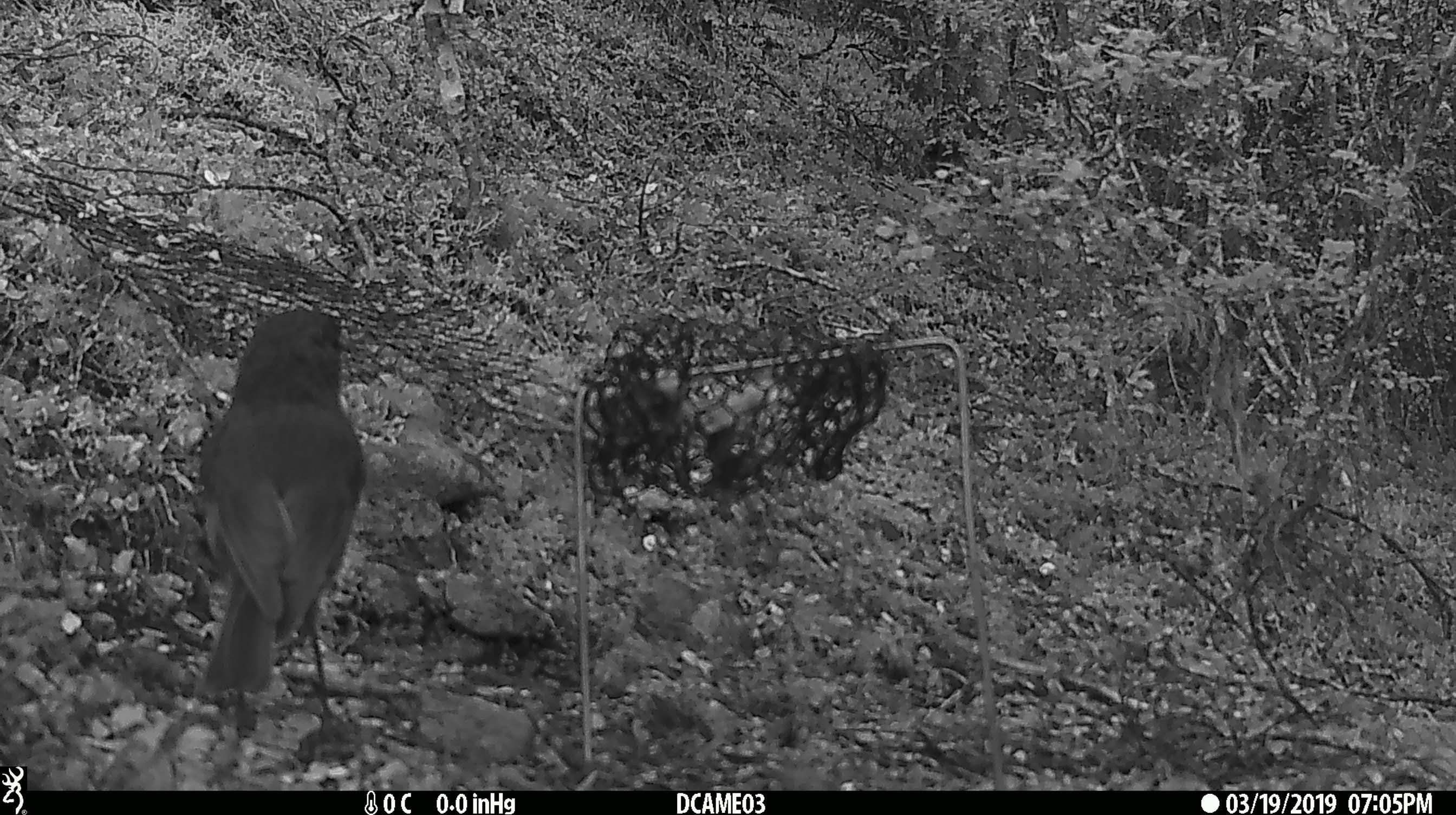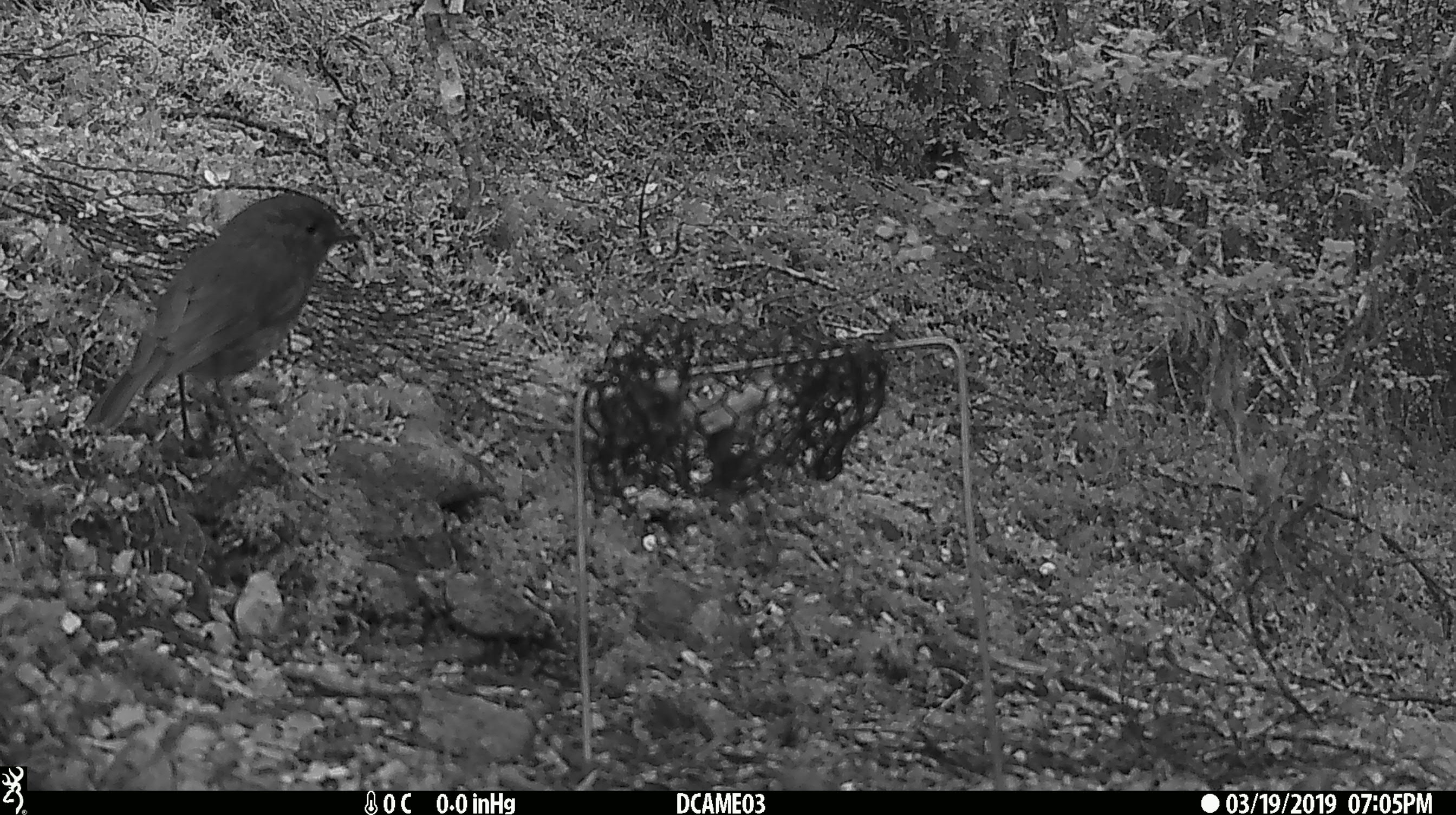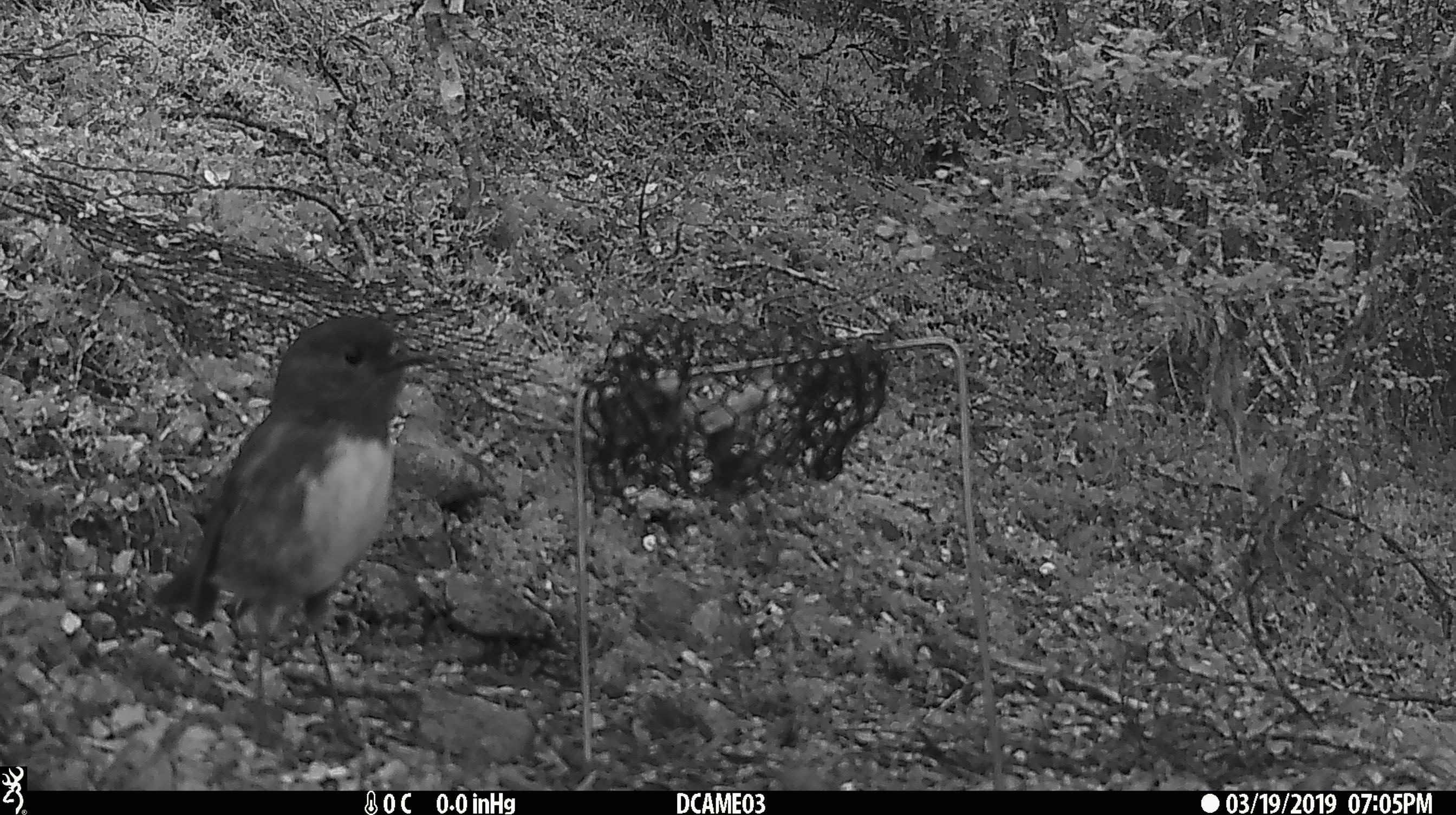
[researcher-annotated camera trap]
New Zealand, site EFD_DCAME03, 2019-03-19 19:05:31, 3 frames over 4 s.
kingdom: Animalia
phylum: Chordata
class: Aves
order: Passeriformes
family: Petroicidae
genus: Petroica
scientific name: Petroica australis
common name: new zealand robin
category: robin